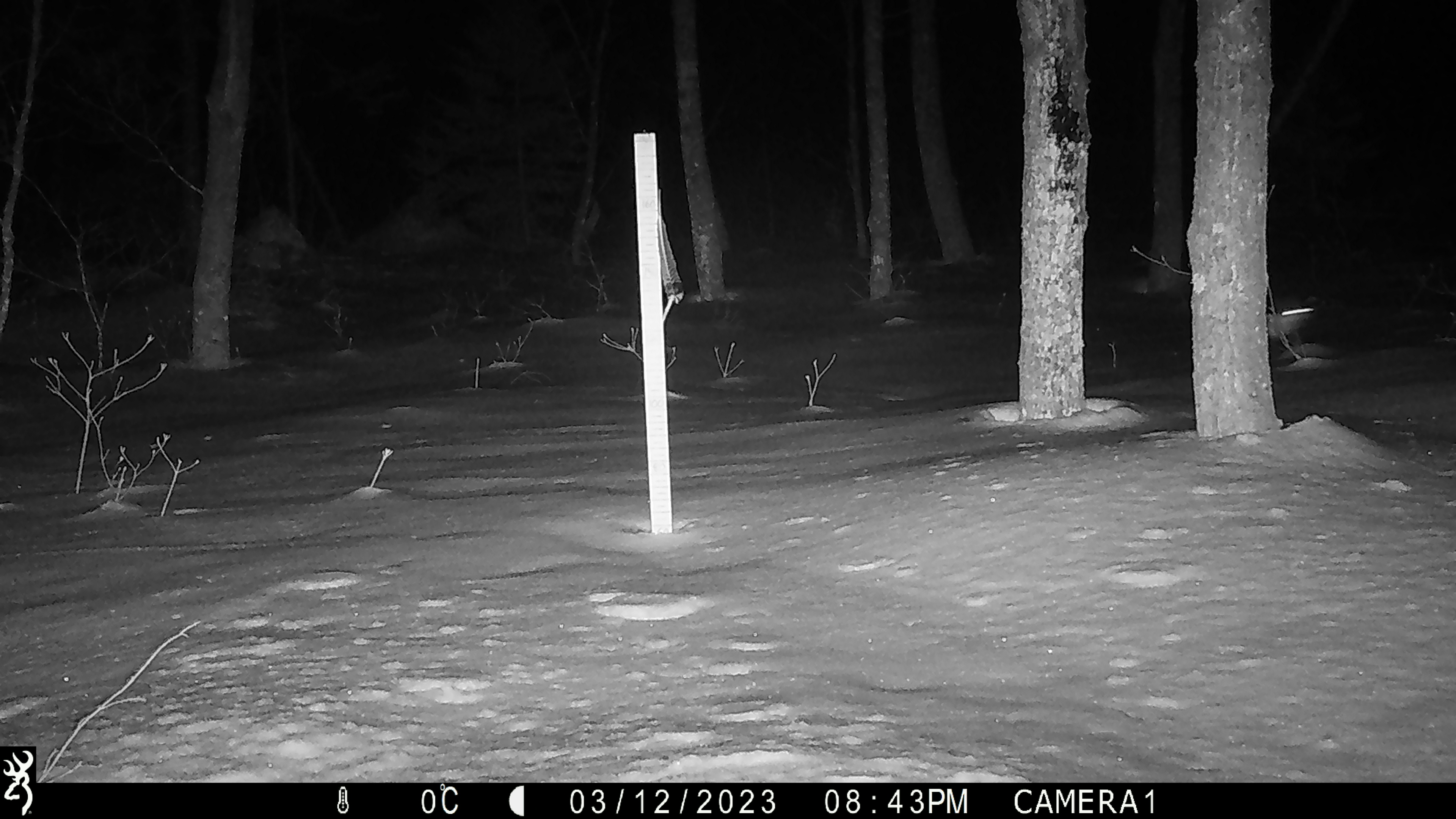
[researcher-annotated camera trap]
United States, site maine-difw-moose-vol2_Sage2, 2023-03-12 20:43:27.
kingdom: Animalia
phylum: Chordata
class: Mammalia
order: Lagomorpha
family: Leporidae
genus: Lepus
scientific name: Lepus americanus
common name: snowshoe hare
Snowshoe hare (Lepus americanus).